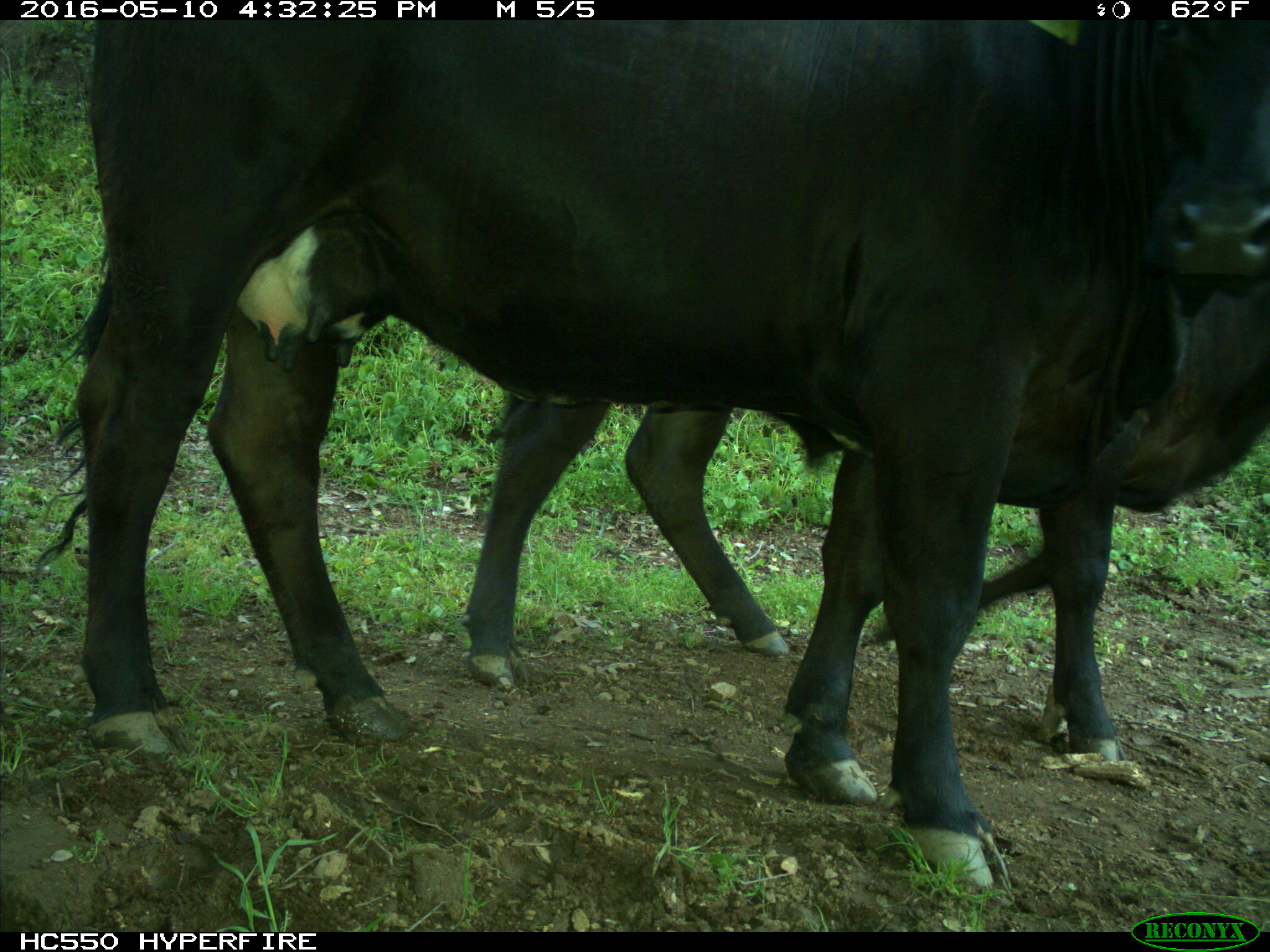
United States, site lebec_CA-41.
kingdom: Animalia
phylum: Chordata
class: Mammalia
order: Artiodactyla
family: Bovidae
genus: Bos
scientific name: Bos taurus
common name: domestic cow